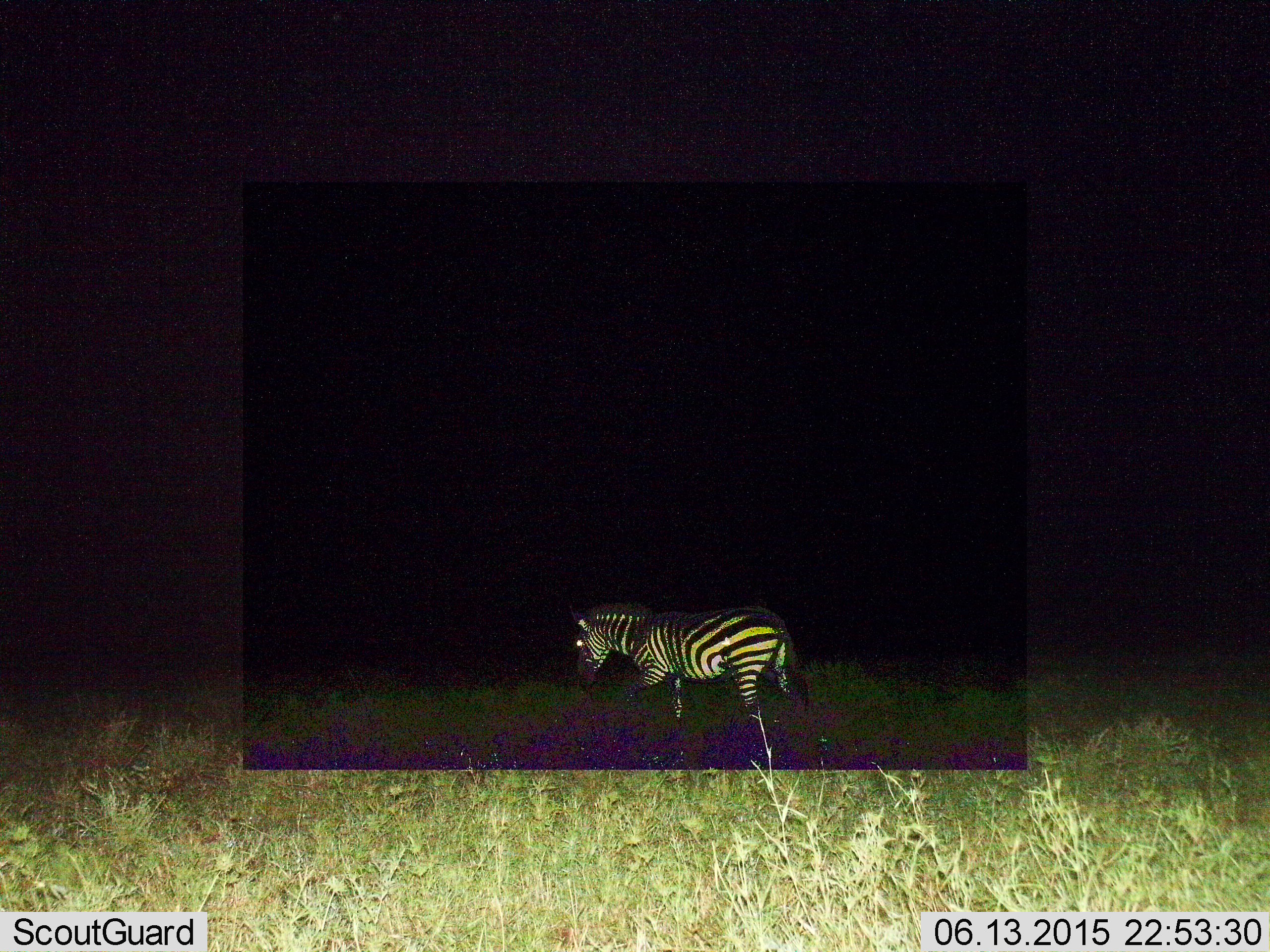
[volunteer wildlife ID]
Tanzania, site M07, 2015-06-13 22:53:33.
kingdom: Animalia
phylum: Chordata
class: Mammalia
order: Perissodactyla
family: Equidae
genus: Equus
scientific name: Equus quagga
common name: plains zebra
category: zebra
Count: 1.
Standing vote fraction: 40%.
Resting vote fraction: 0%.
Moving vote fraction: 60%.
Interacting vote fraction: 0%.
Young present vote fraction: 0%.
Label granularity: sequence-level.